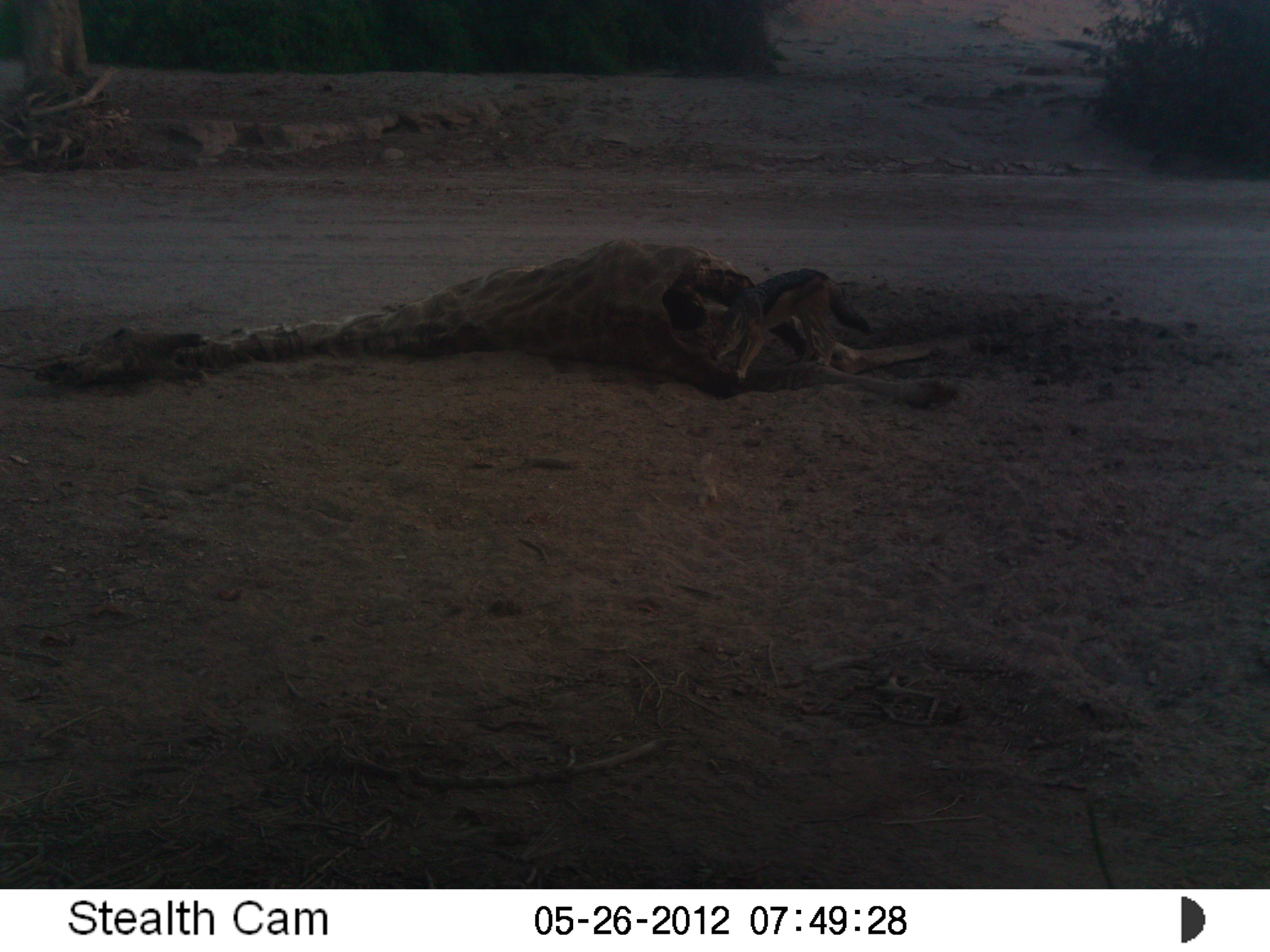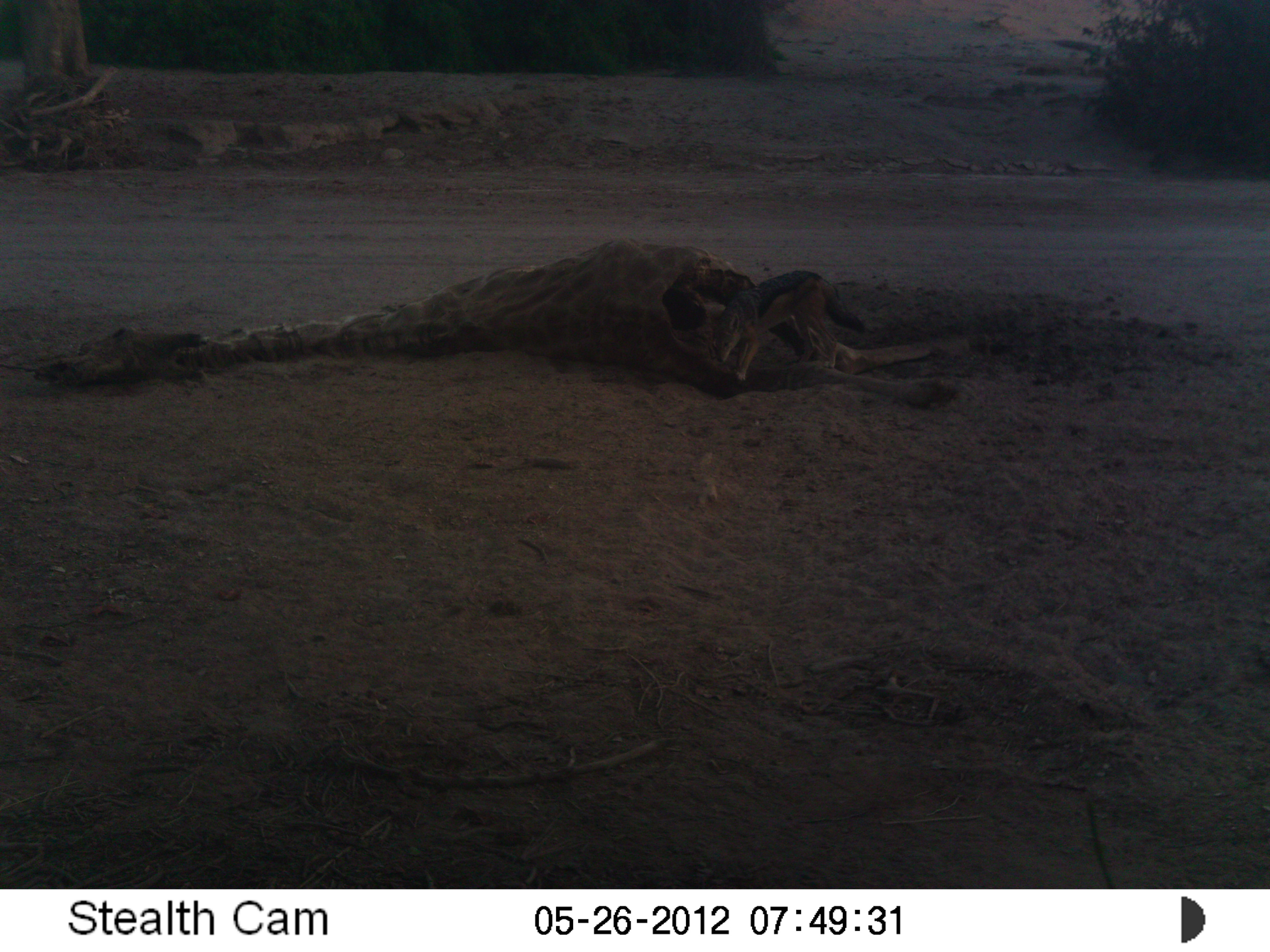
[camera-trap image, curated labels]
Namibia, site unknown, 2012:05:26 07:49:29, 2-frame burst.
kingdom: Animalia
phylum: Chordata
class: Mammalia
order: Carnivora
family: Canidae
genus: Lupulella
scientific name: Lupulella mesomelas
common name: black-backed jackal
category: canis mesomelas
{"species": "canis mesomelas (black-backed jackal) (Lupulella mesomelas)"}